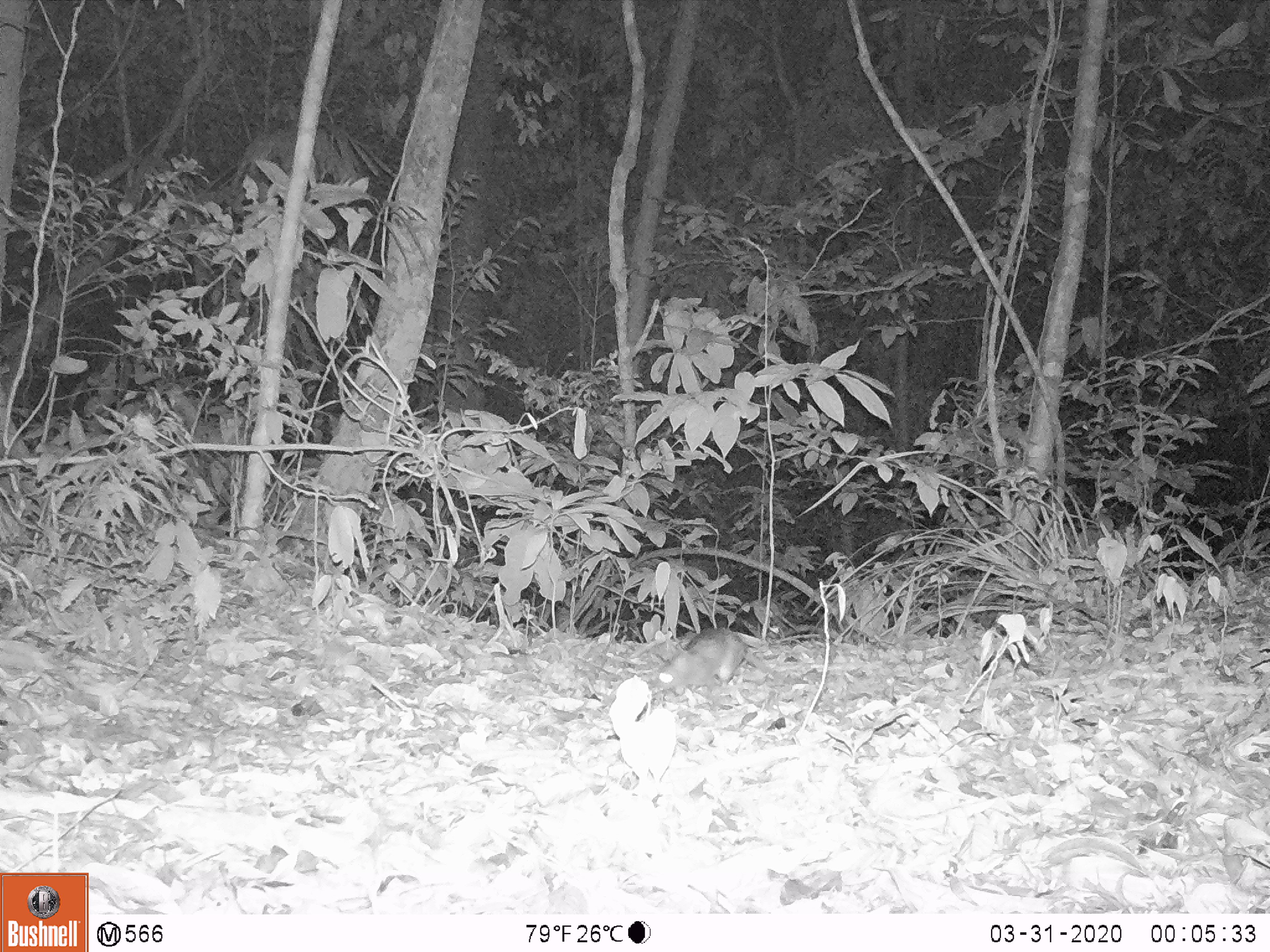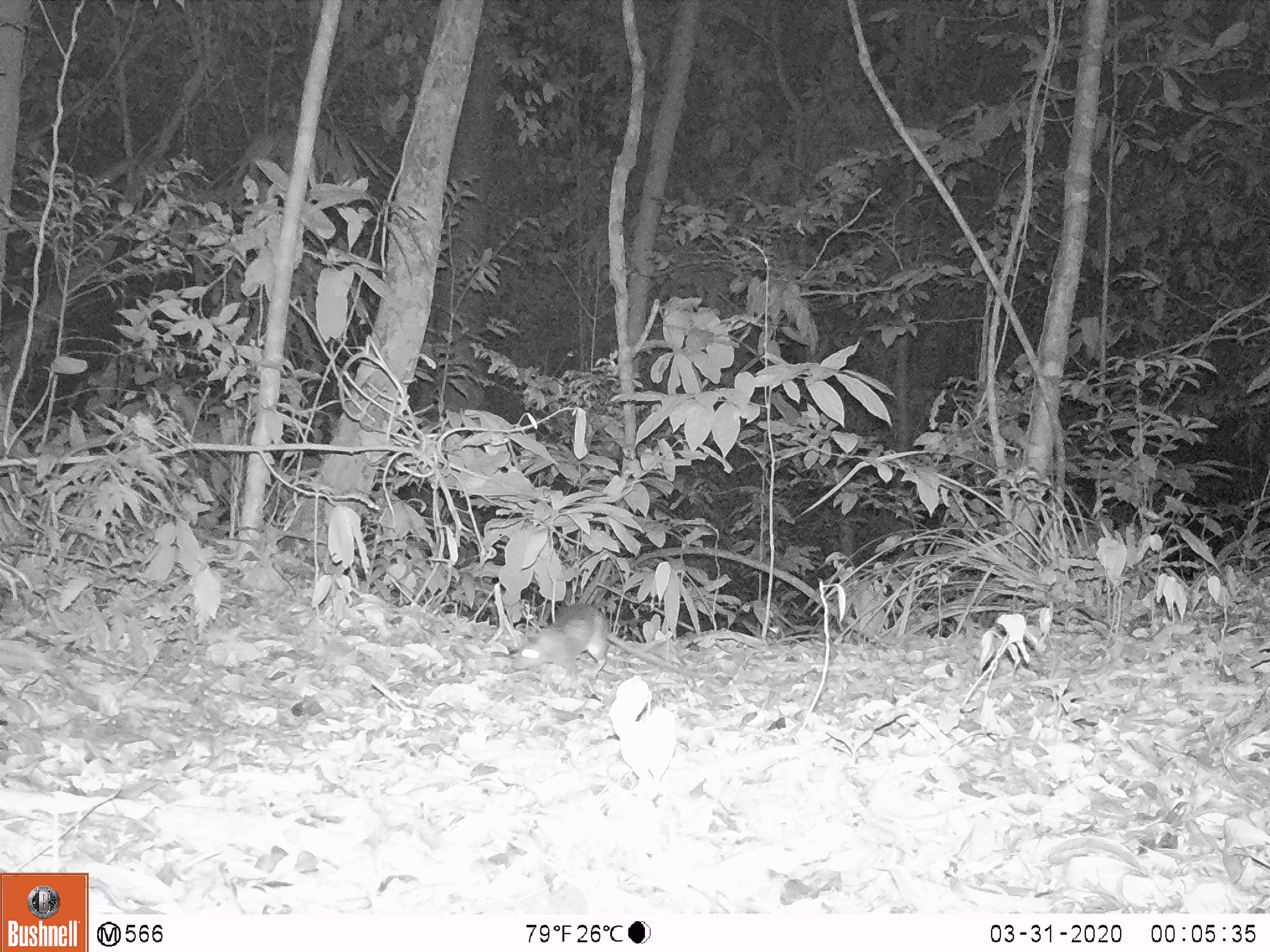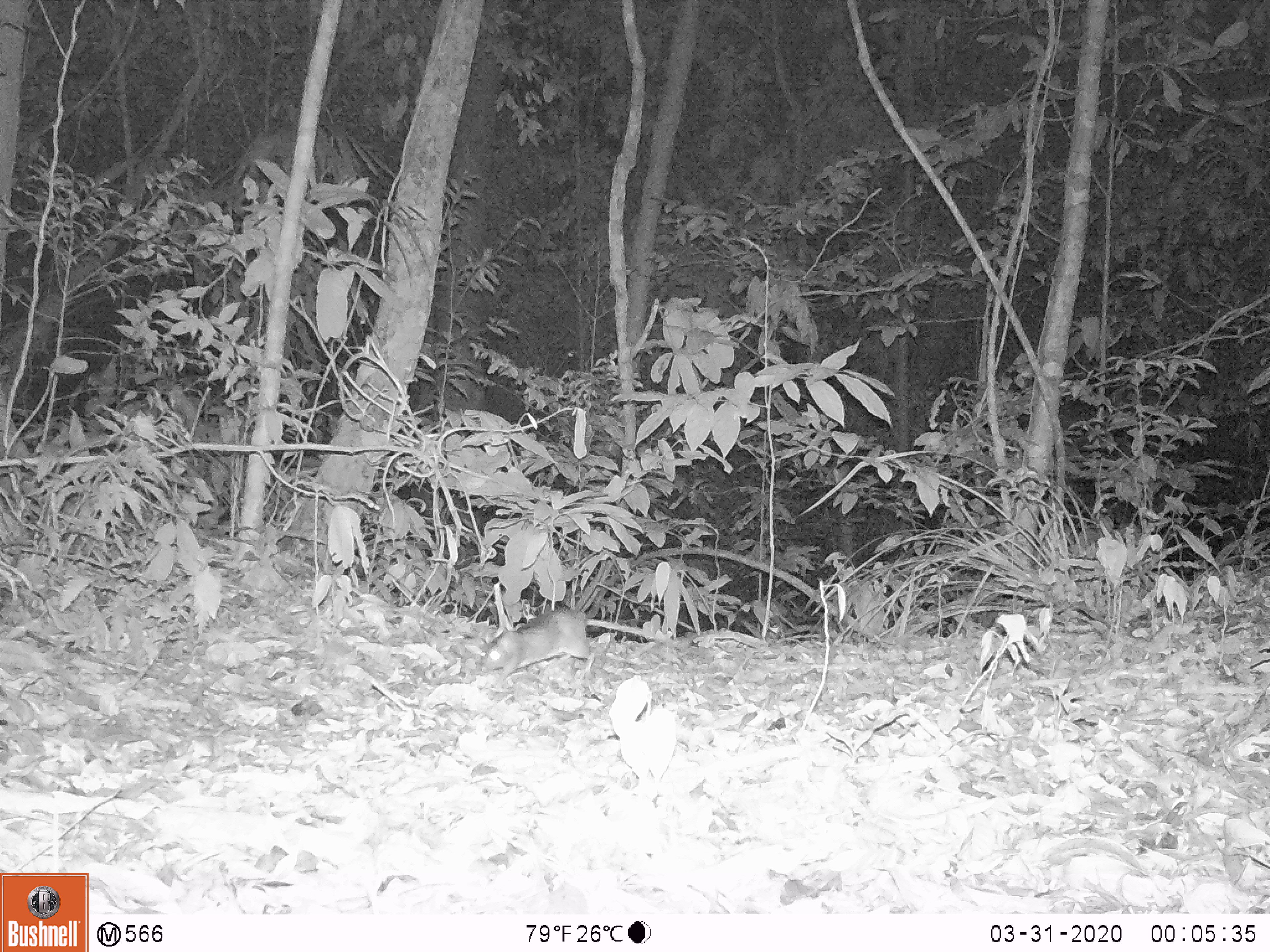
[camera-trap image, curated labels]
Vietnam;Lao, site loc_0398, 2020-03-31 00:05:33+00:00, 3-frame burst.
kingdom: Animalia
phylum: Chordata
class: Mammalia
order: Rodentia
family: Muridae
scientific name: Muridae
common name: old-world mice and rats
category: unidentified murid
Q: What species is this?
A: Unidentified murid (old-world mice and rats) (Muridae).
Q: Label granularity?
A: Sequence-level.